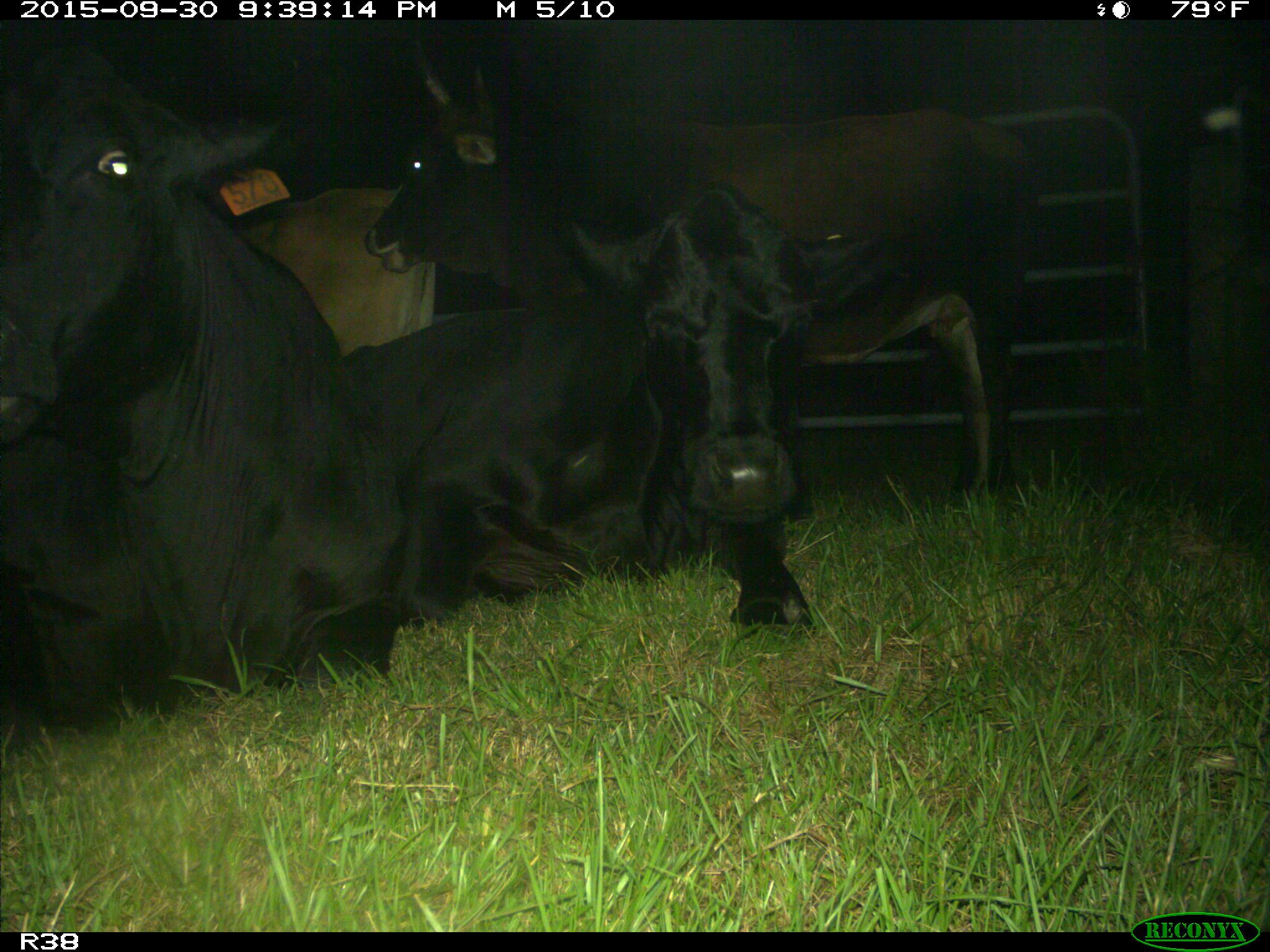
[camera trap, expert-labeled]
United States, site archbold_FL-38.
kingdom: Animalia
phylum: Chordata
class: Mammalia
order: Artiodactyla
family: Bovidae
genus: Bos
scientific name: Bos taurus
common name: domestic cow